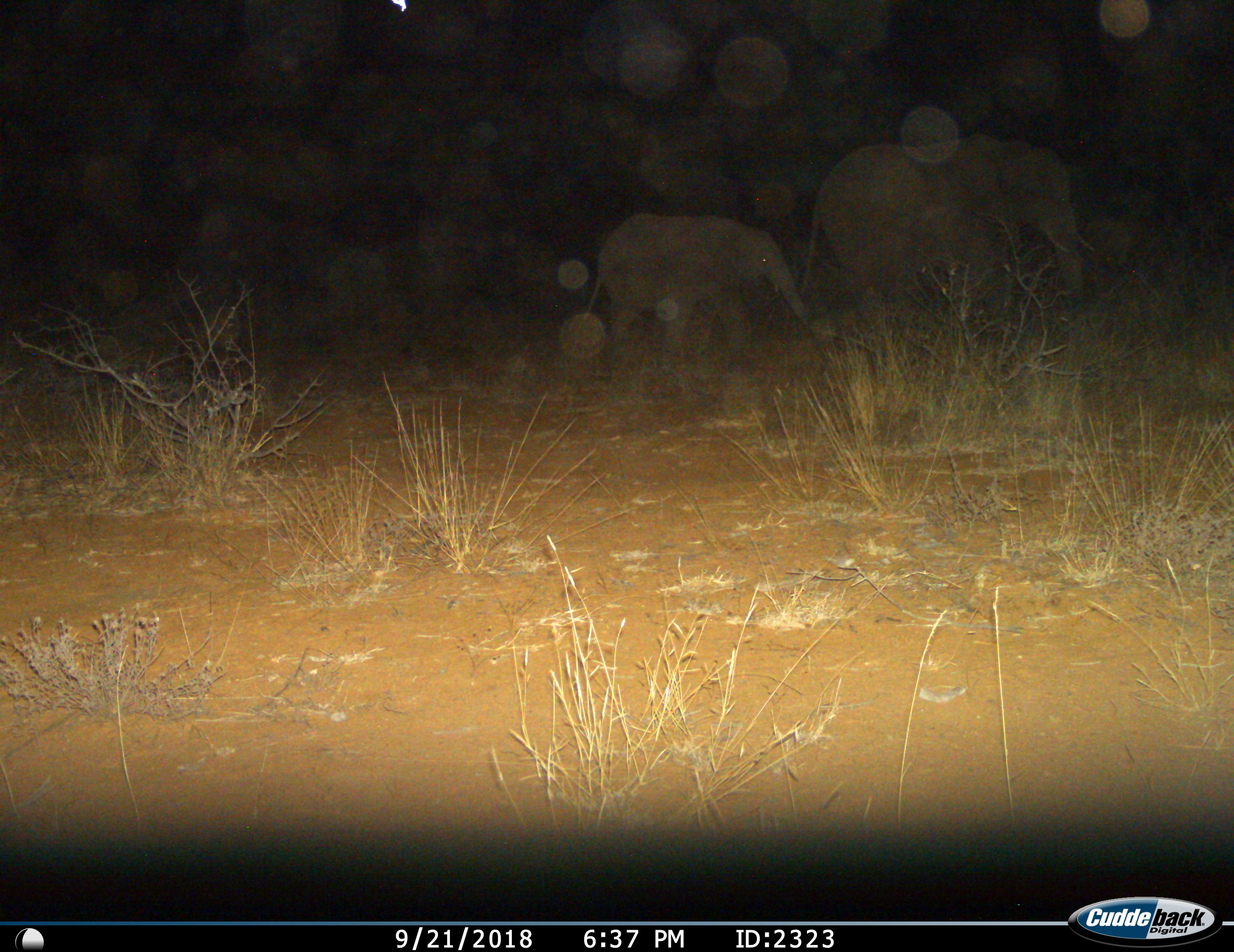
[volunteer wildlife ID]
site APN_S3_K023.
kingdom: Animalia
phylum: Chordata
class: Mammalia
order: Proboscidea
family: Elephantidae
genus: Loxodonta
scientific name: Loxodonta africana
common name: african bush elephant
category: elephant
Elephant (african bush elephant) (Loxodonta africana), count 2. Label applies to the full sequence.